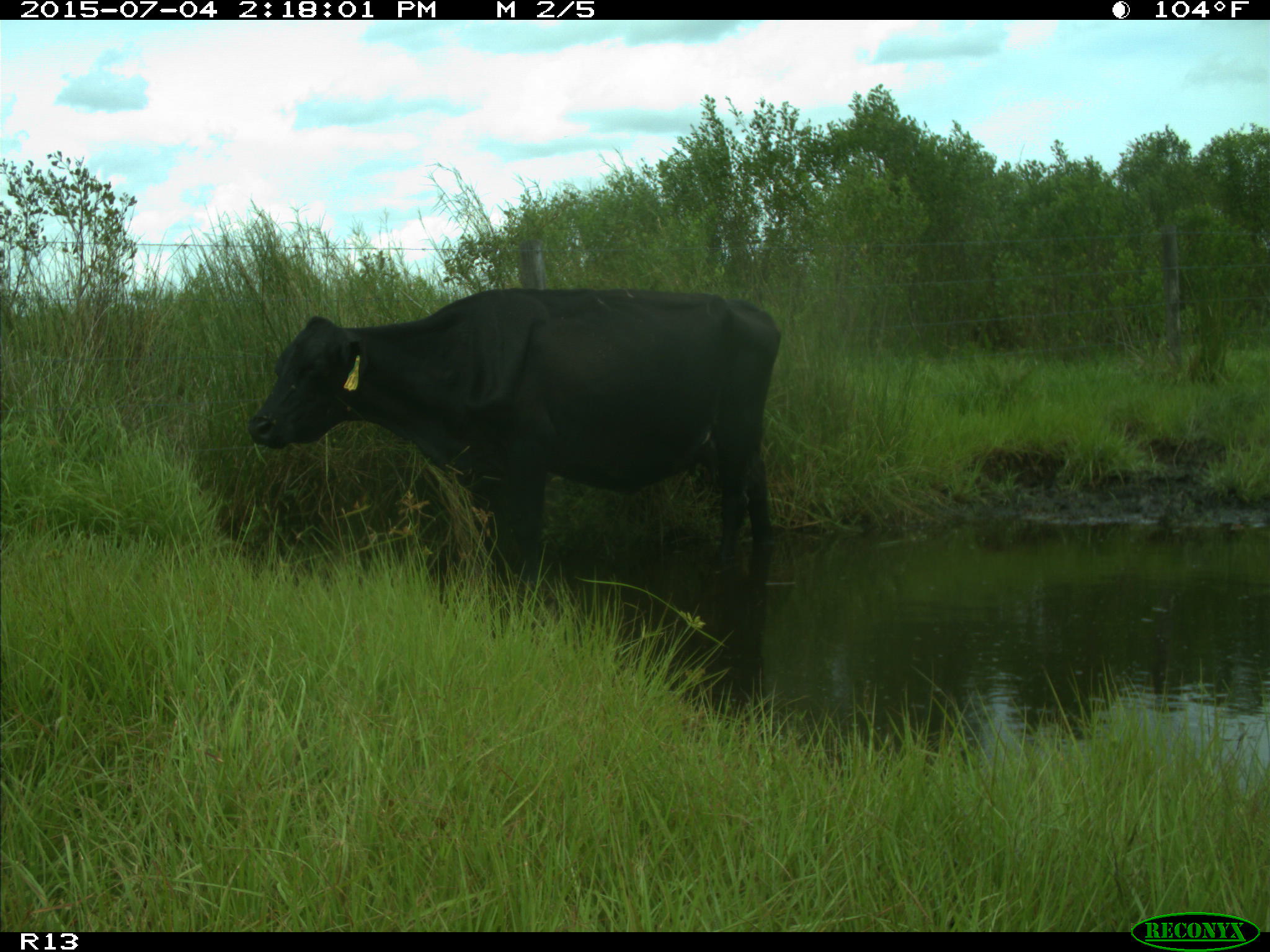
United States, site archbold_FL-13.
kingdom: Animalia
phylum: Chordata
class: Mammalia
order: Artiodactyla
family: Bovidae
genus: Bos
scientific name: Bos taurus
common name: domestic cow